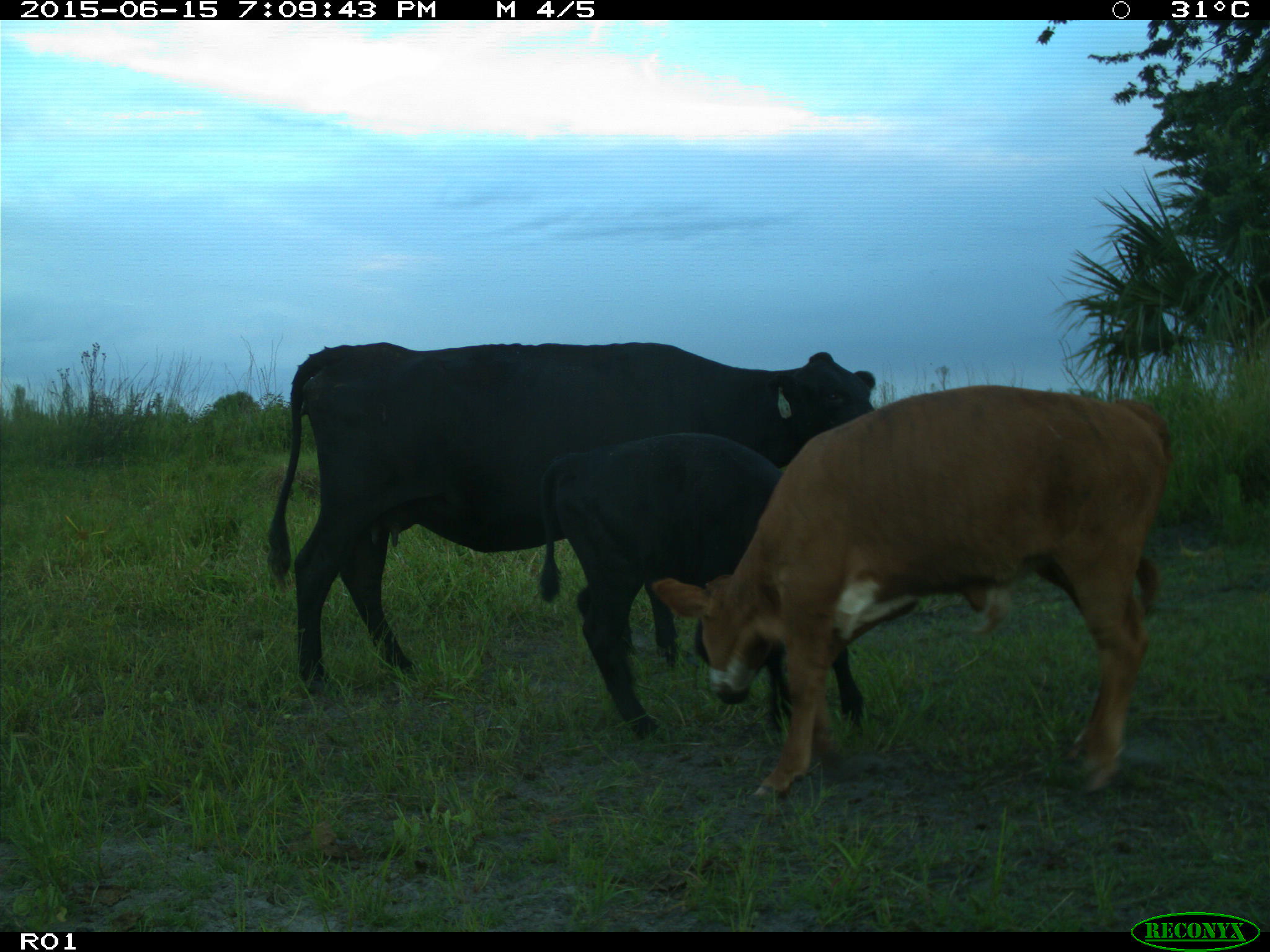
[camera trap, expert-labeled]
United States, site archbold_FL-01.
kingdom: Animalia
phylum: Chordata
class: Mammalia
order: Artiodactyla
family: Bovidae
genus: Bos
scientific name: Bos taurus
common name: domestic cow